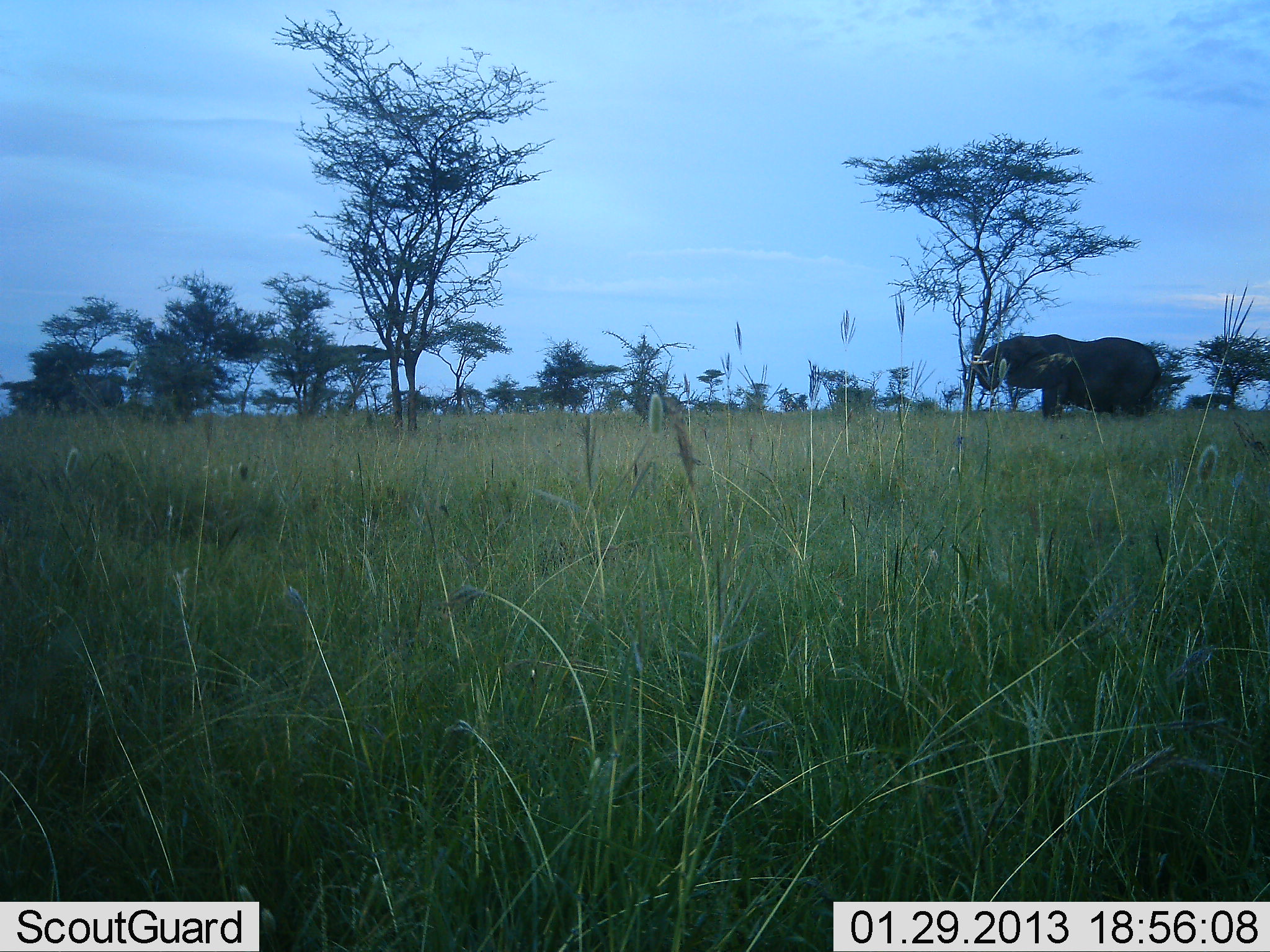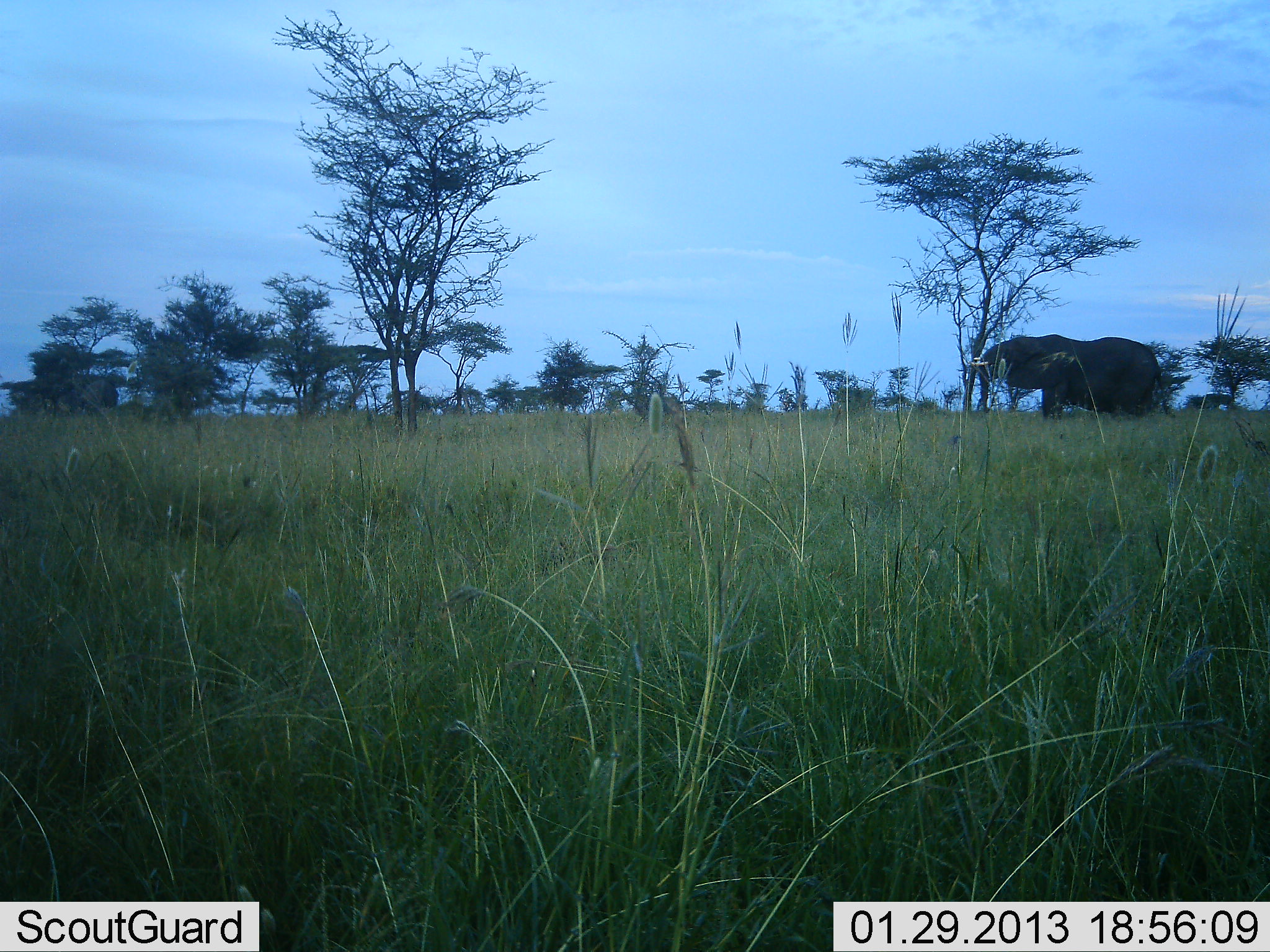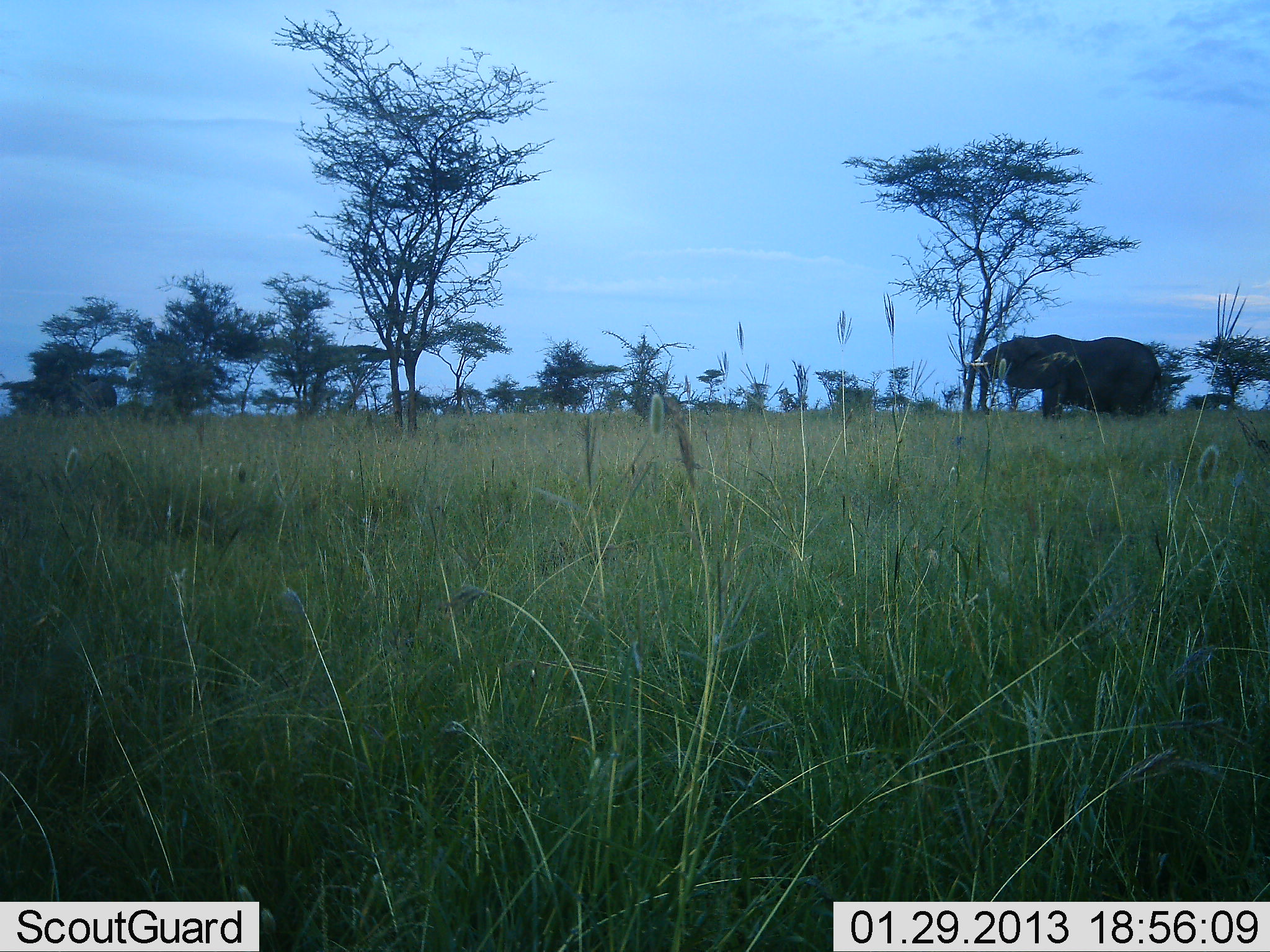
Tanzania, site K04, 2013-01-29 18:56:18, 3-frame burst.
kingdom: Animalia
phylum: Chordata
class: Mammalia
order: Proboscidea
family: Elephantidae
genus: Loxodonta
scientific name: Loxodonta africana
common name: african bush elephant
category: elephant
Elephant (african bush elephant) (Loxodonta africana), count 1. Behavior (volunteer vote fractions): standing 50%, resting 0%, moving 5%, interacting 0%. Young present (vote fraction): 0%. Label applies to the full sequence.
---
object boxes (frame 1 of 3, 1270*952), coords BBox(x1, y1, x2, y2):
animal: BBox(971, 334, 1165, 419)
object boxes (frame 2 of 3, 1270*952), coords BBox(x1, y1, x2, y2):
animal: BBox(971, 333, 1173, 421)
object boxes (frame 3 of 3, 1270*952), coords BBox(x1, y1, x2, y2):
animal: BBox(970, 332, 1164, 424)